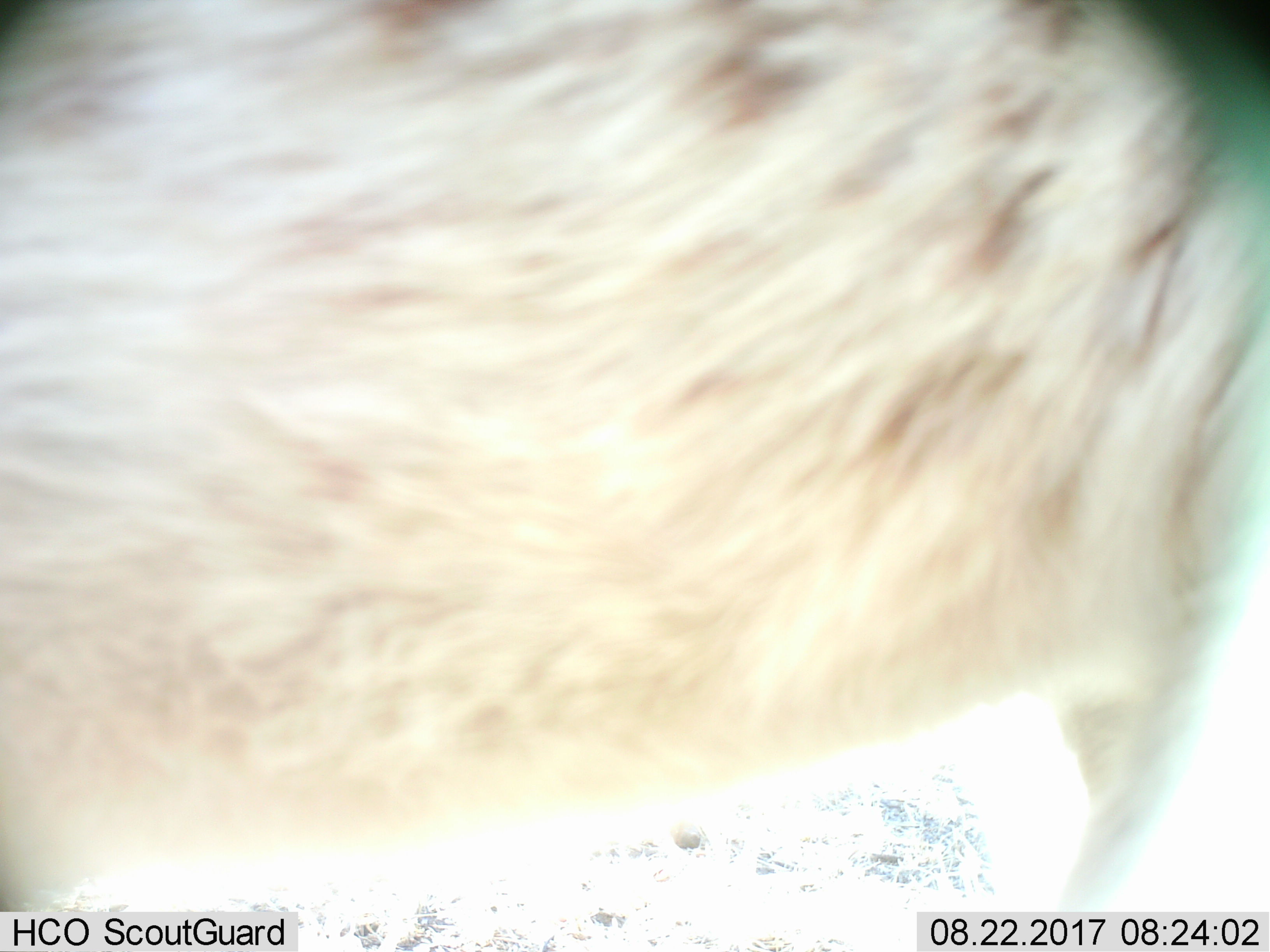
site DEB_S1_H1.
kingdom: Animalia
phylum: Chordata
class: Mammalia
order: Carnivora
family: Hyaenidae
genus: Crocuta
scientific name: Crocuta crocuta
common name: spotted hyena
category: hyenaspotted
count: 1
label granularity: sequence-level